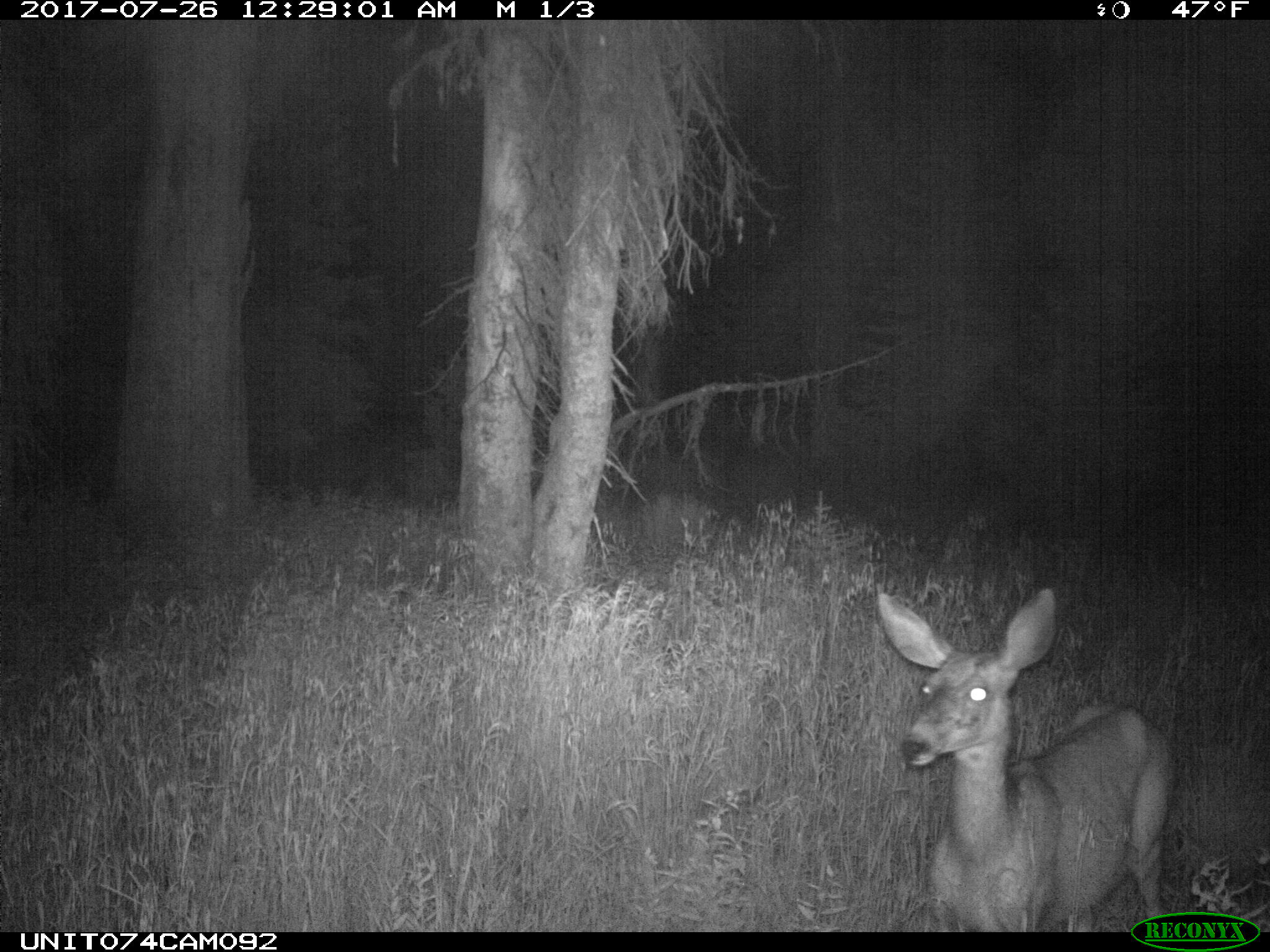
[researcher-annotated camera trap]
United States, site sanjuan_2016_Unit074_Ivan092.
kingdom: Animalia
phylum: Chordata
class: Mammalia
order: Artiodactyla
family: Cervidae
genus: Odocoileus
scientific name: Odocoileus hemionus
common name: mule deer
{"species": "Odocoileus hemionus (mule deer)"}